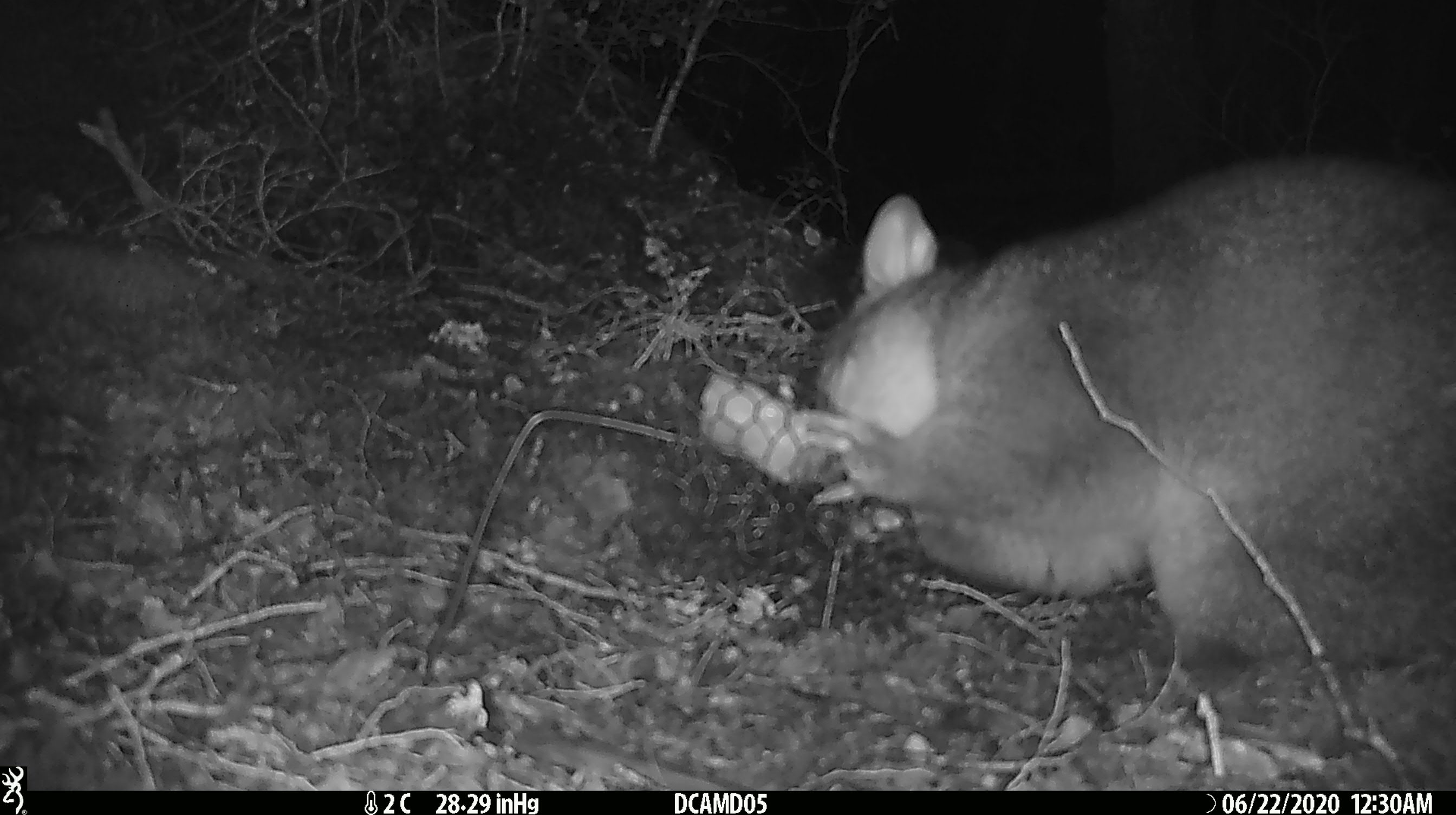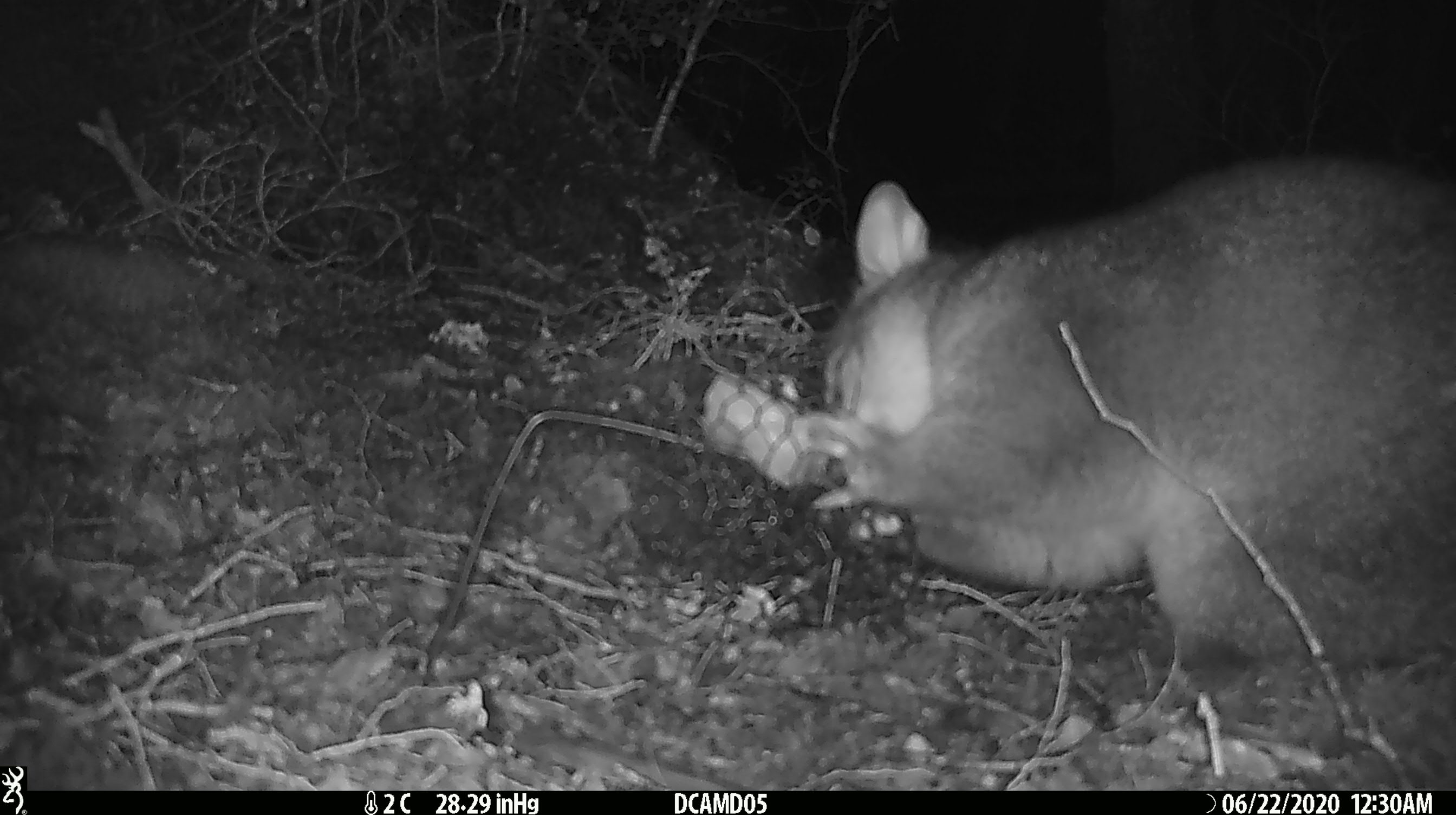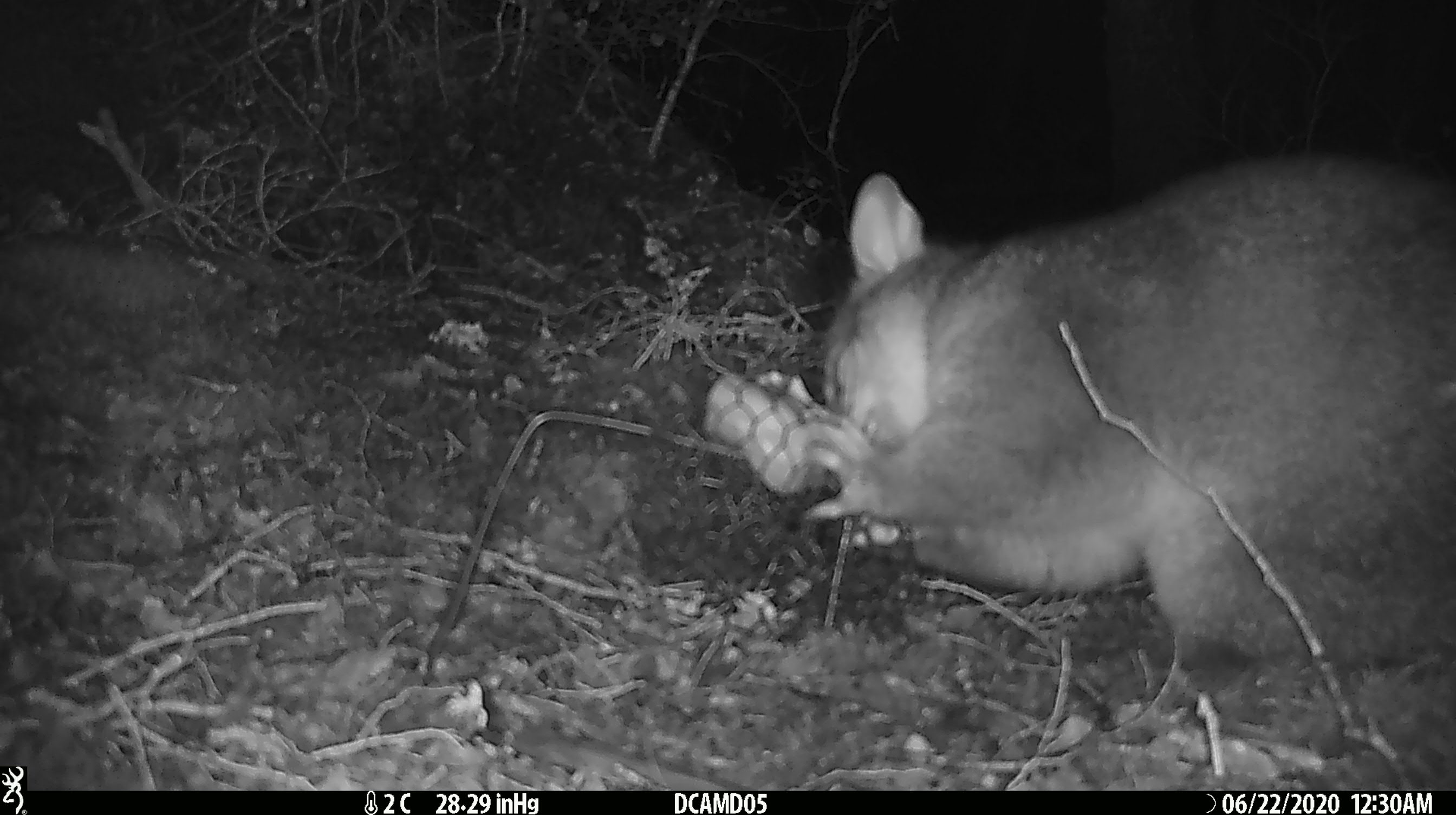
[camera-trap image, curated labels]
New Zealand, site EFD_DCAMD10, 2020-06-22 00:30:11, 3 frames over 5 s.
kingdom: Animalia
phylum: Chordata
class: Mammalia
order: Diprotodontia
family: Phalangeridae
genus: Trichosurus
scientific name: Trichosurus vulpecula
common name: common brushtail possum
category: possum